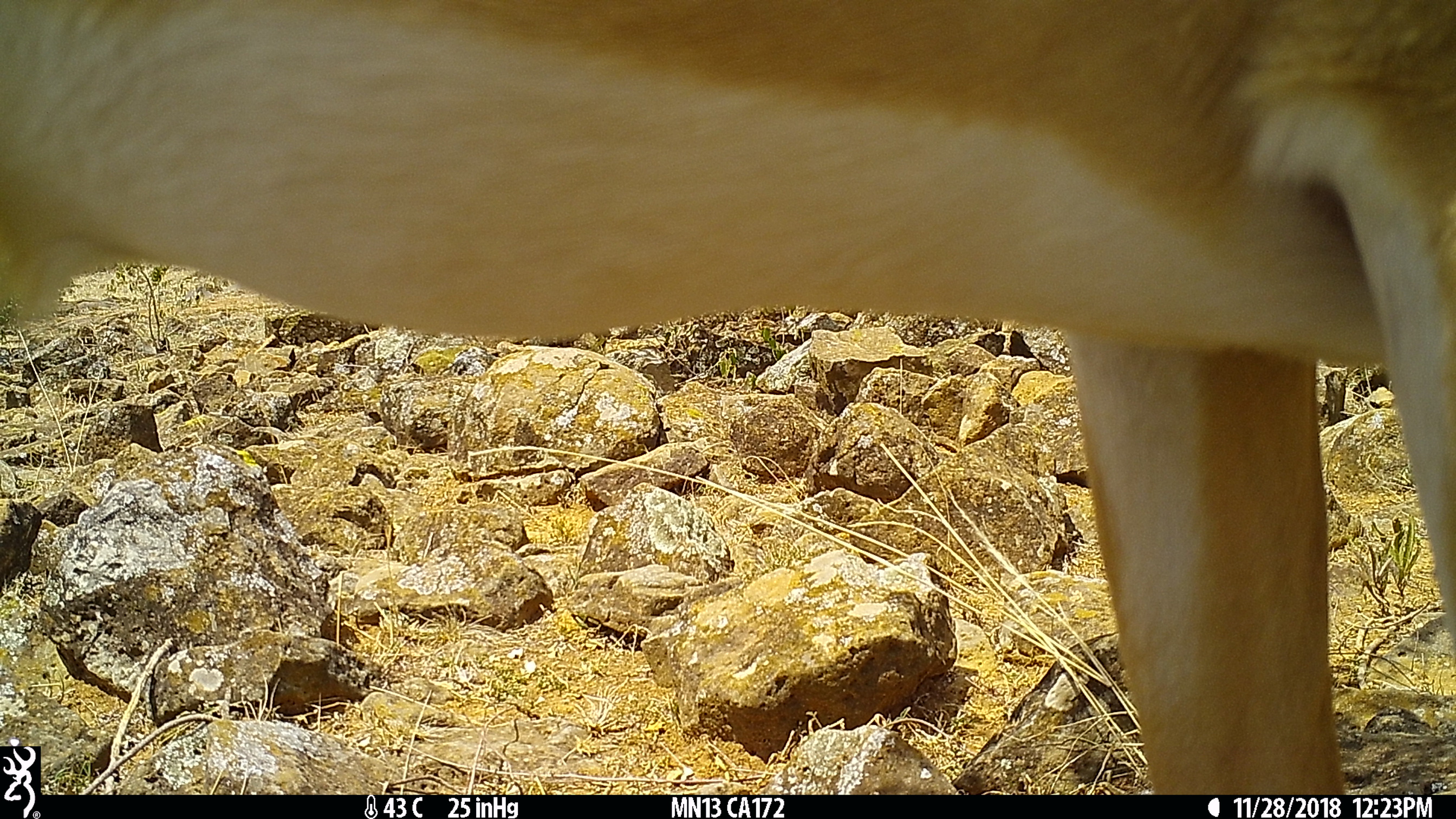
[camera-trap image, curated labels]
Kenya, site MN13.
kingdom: Animalia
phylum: Chordata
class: Mammalia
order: Artiodactyla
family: Bovidae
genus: Aepyceros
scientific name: Aepyceros melampus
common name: impala